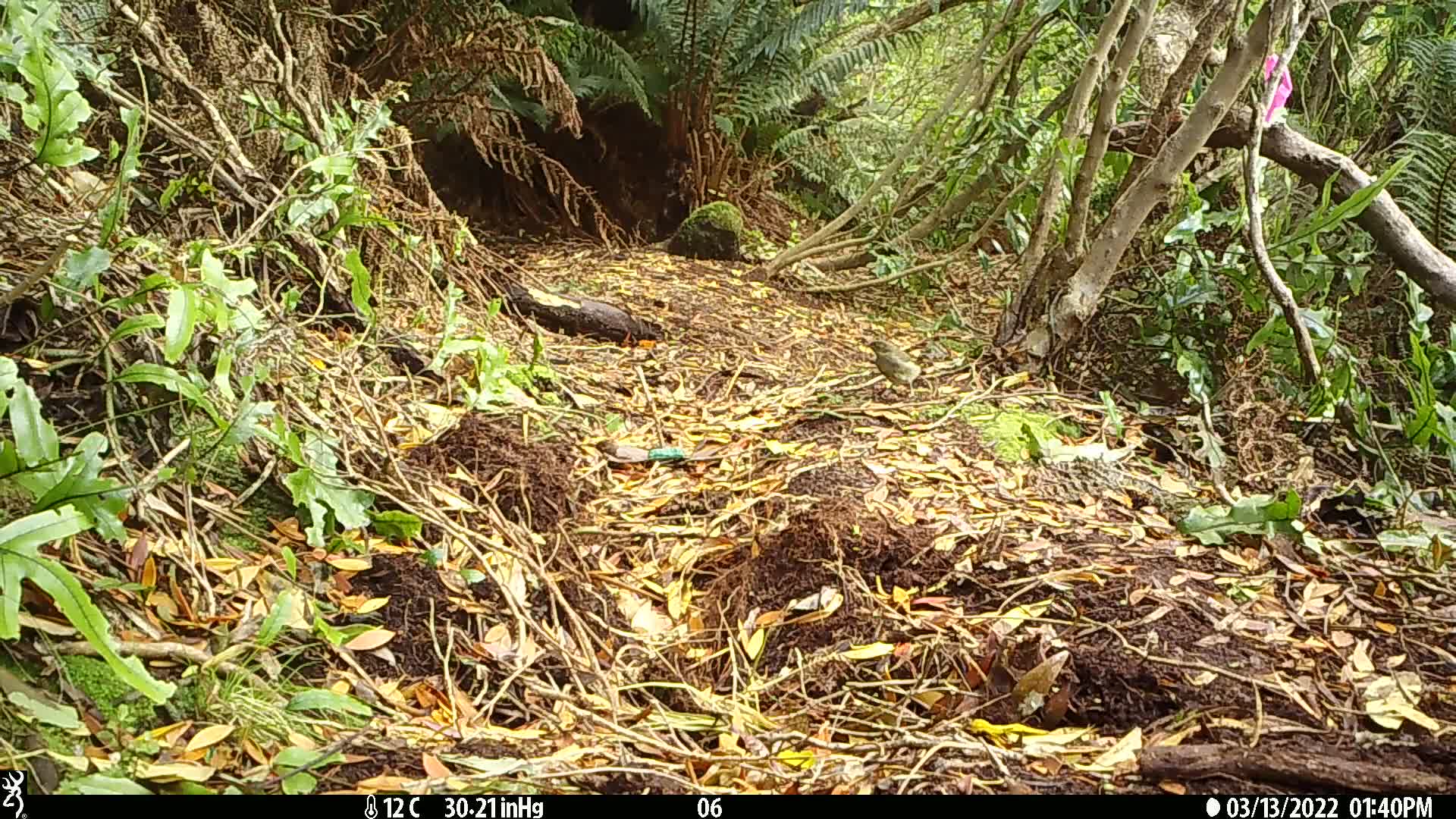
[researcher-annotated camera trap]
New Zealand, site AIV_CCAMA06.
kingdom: Animalia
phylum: Chordata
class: Aves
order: Passeriformes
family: Meliphagidae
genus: Anthornis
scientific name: Anthornis melanura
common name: new zealand bellbird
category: bellbird